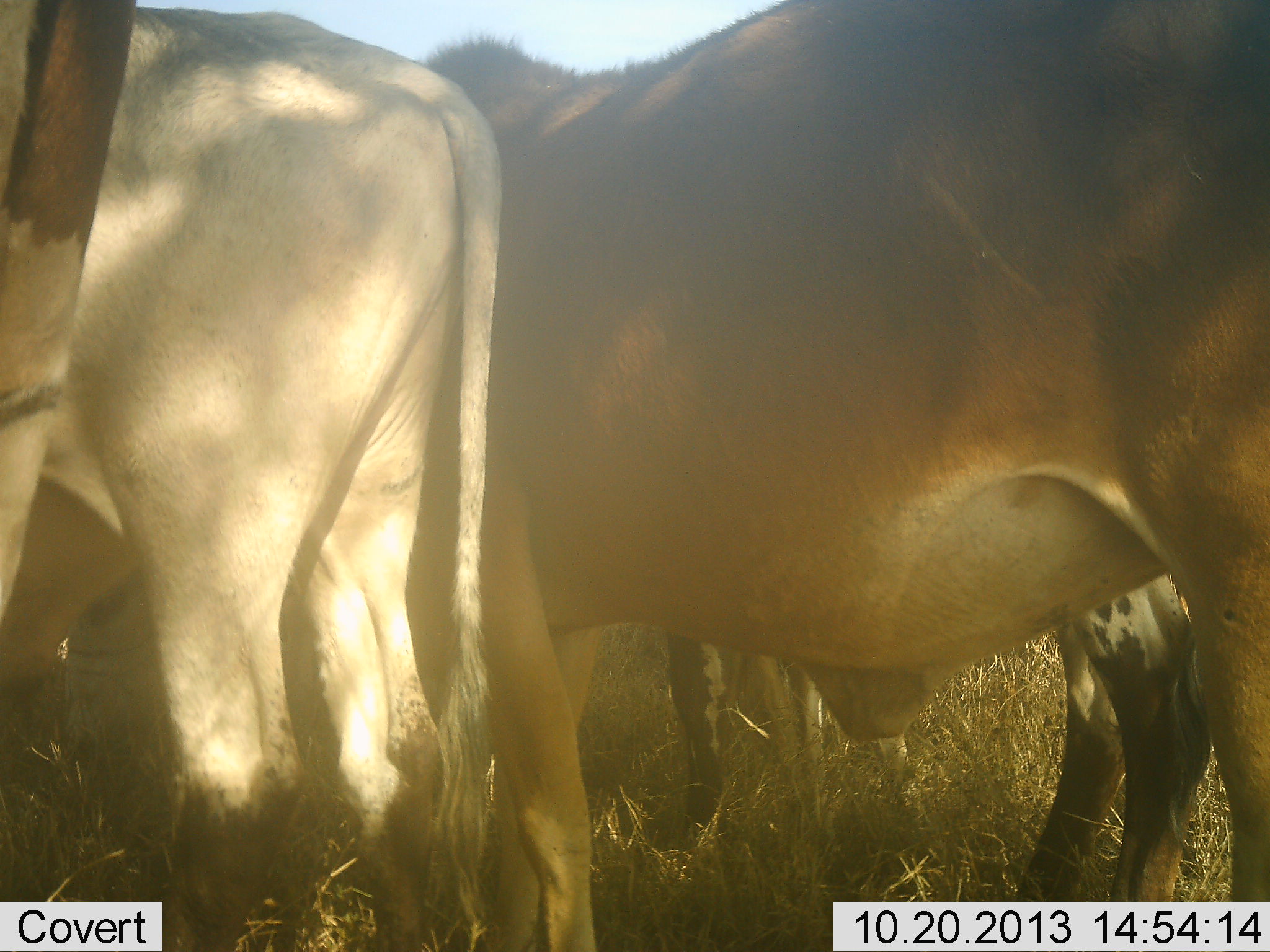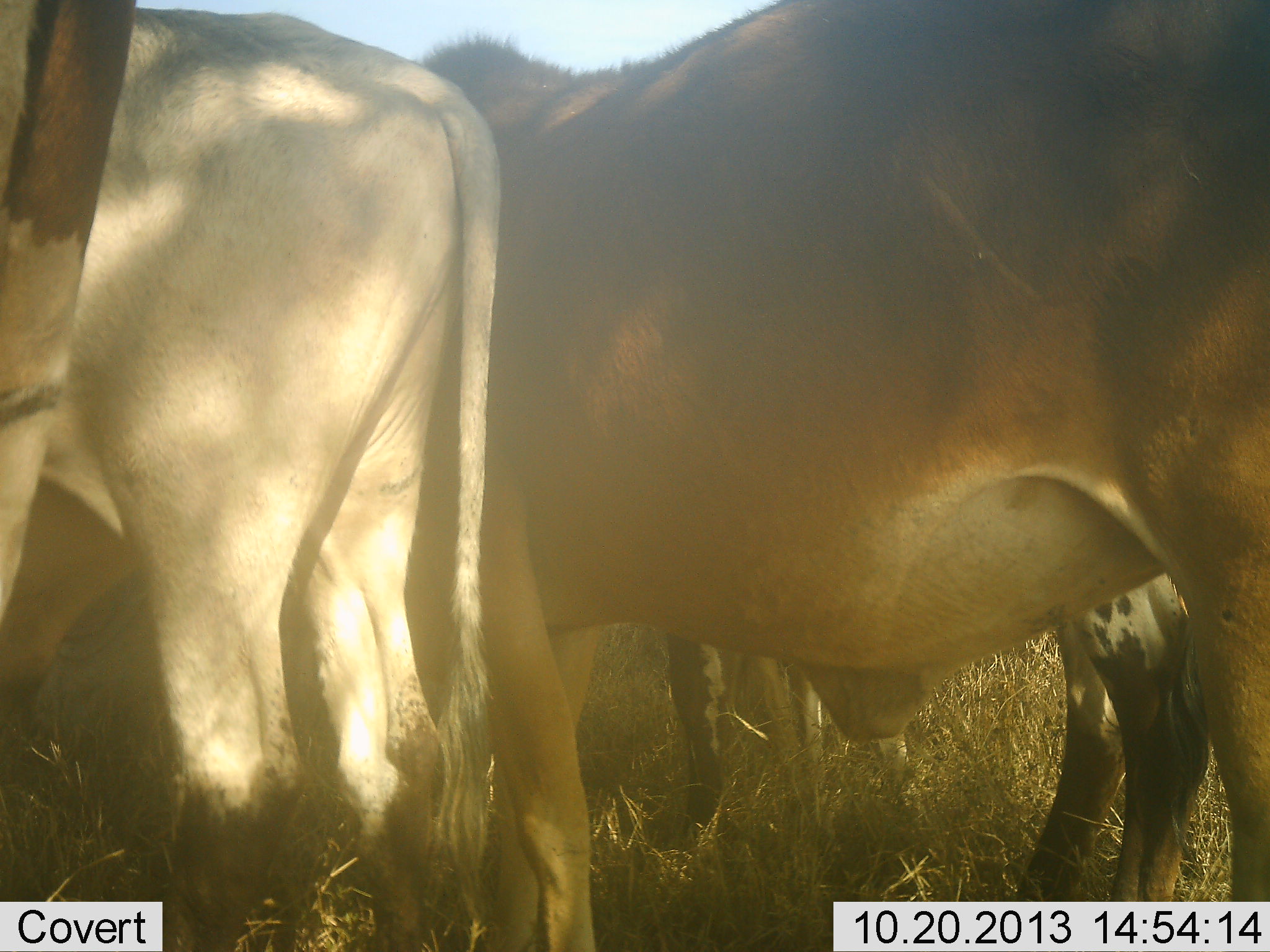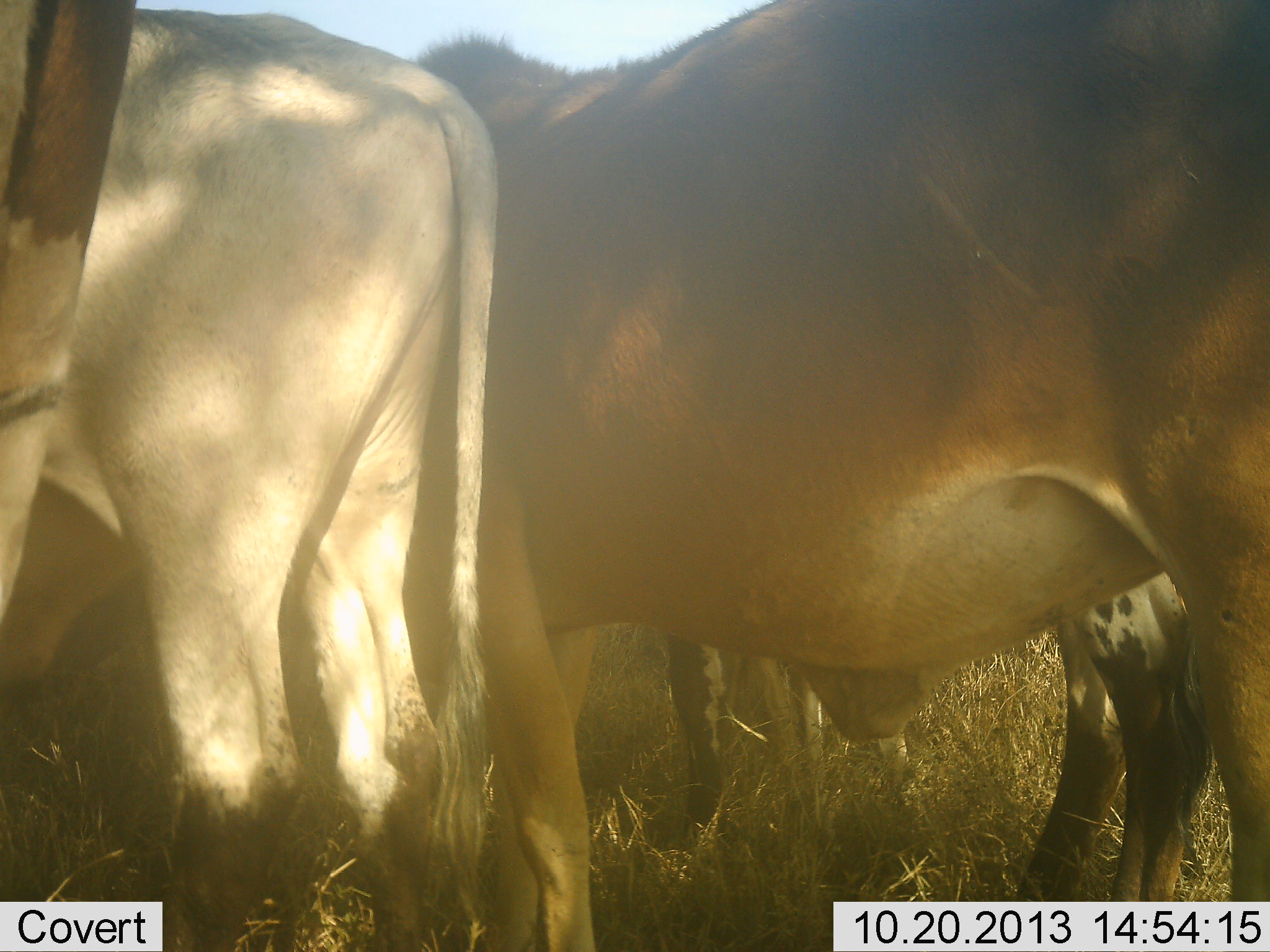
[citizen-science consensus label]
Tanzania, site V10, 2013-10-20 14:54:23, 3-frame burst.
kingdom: Animalia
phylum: Chordata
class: Mammalia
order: Artiodactyla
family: Bovidae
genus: Tragelaphus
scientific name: Tragelaphus oryx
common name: eland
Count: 4.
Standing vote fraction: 100%.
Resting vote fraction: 0%.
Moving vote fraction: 0%.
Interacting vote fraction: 0%.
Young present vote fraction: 0%.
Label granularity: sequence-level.